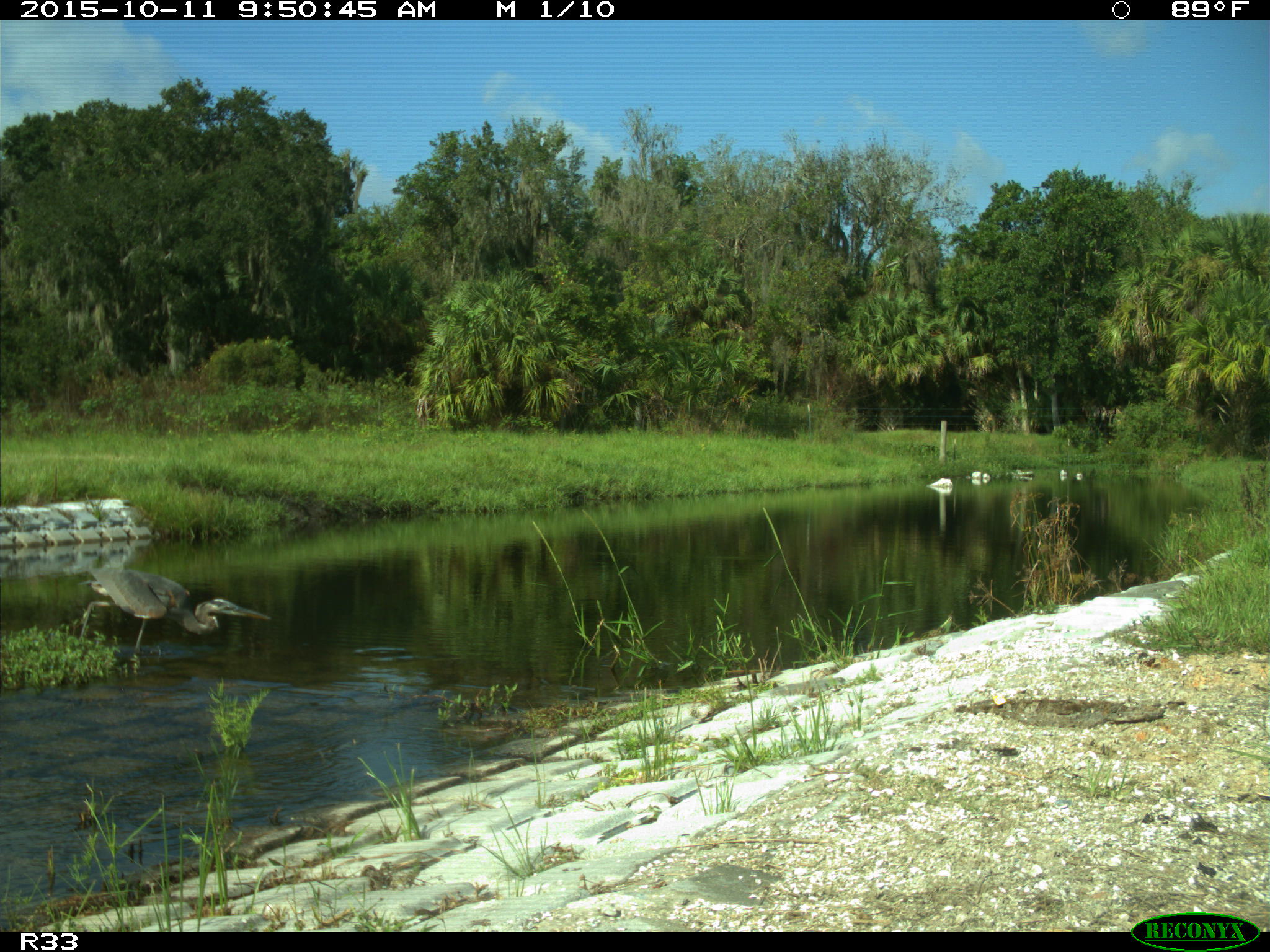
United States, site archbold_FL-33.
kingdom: Animalia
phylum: Chordata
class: Aves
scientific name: Aves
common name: birds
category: unidentified bird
Unidentified bird (birds) (Aves).